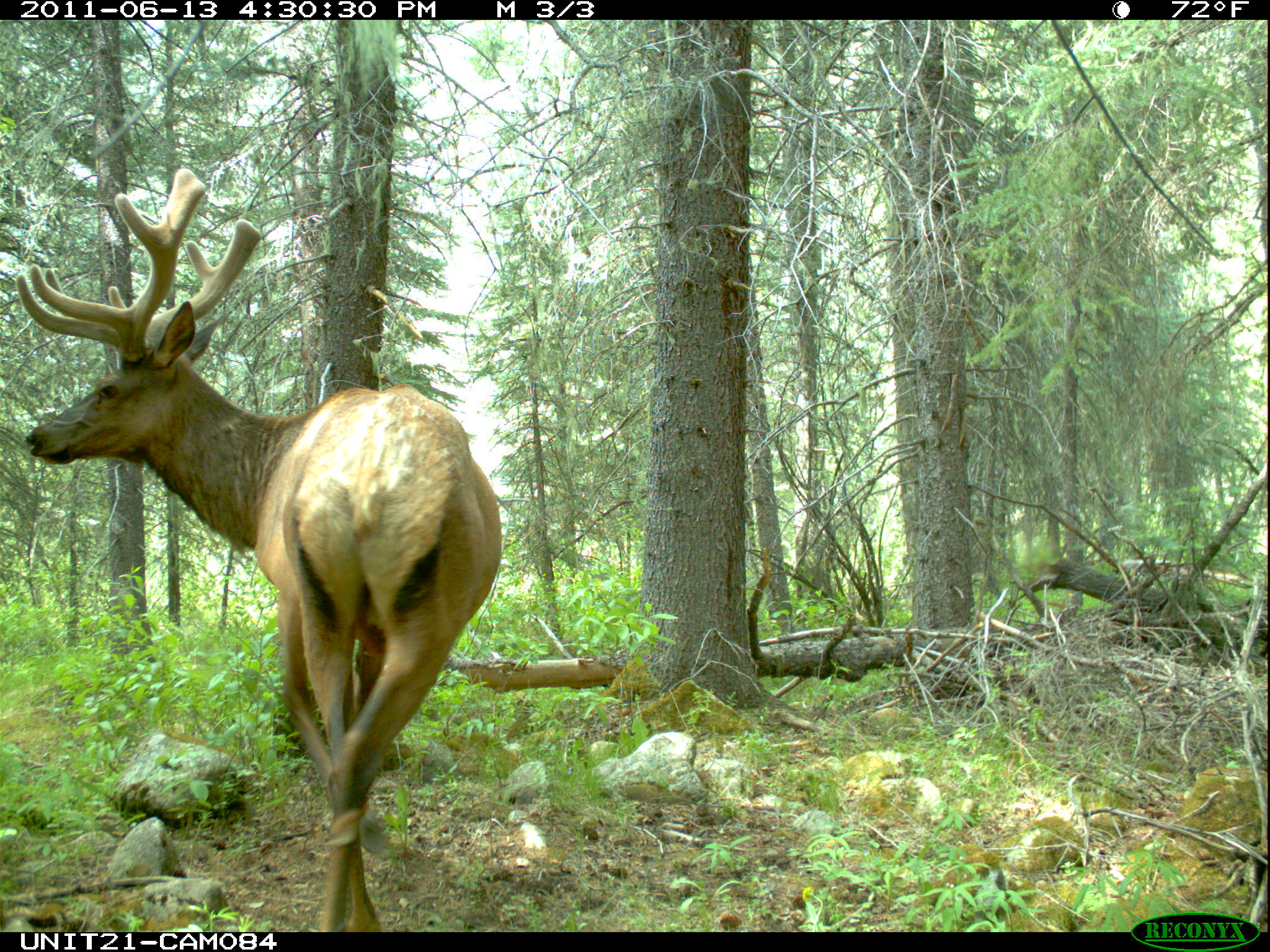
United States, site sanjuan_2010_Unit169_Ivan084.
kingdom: Animalia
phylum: Chordata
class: Mammalia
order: Artiodactyla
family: Cervidae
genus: Cervus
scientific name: Cervus elaphus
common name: red deer